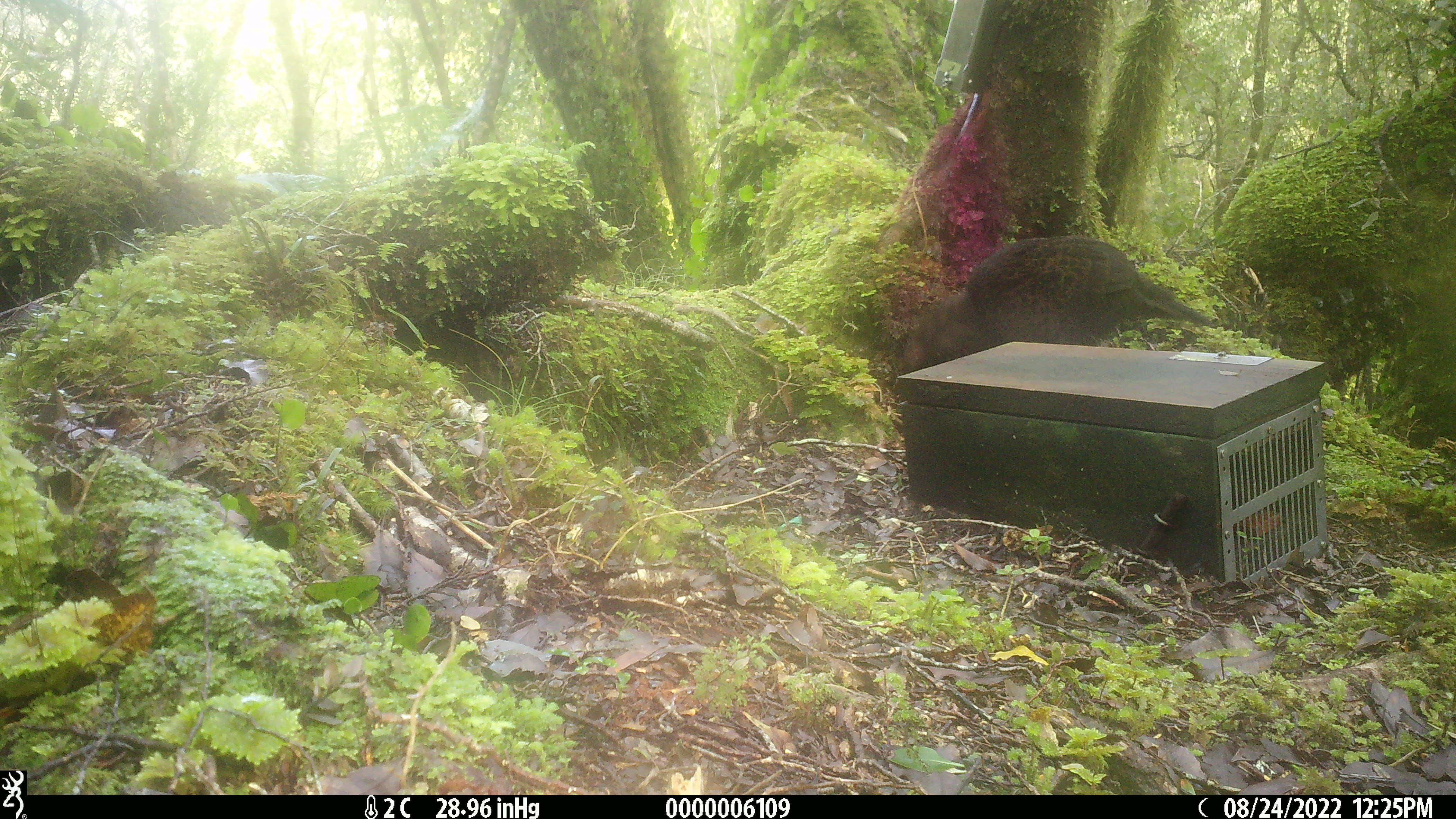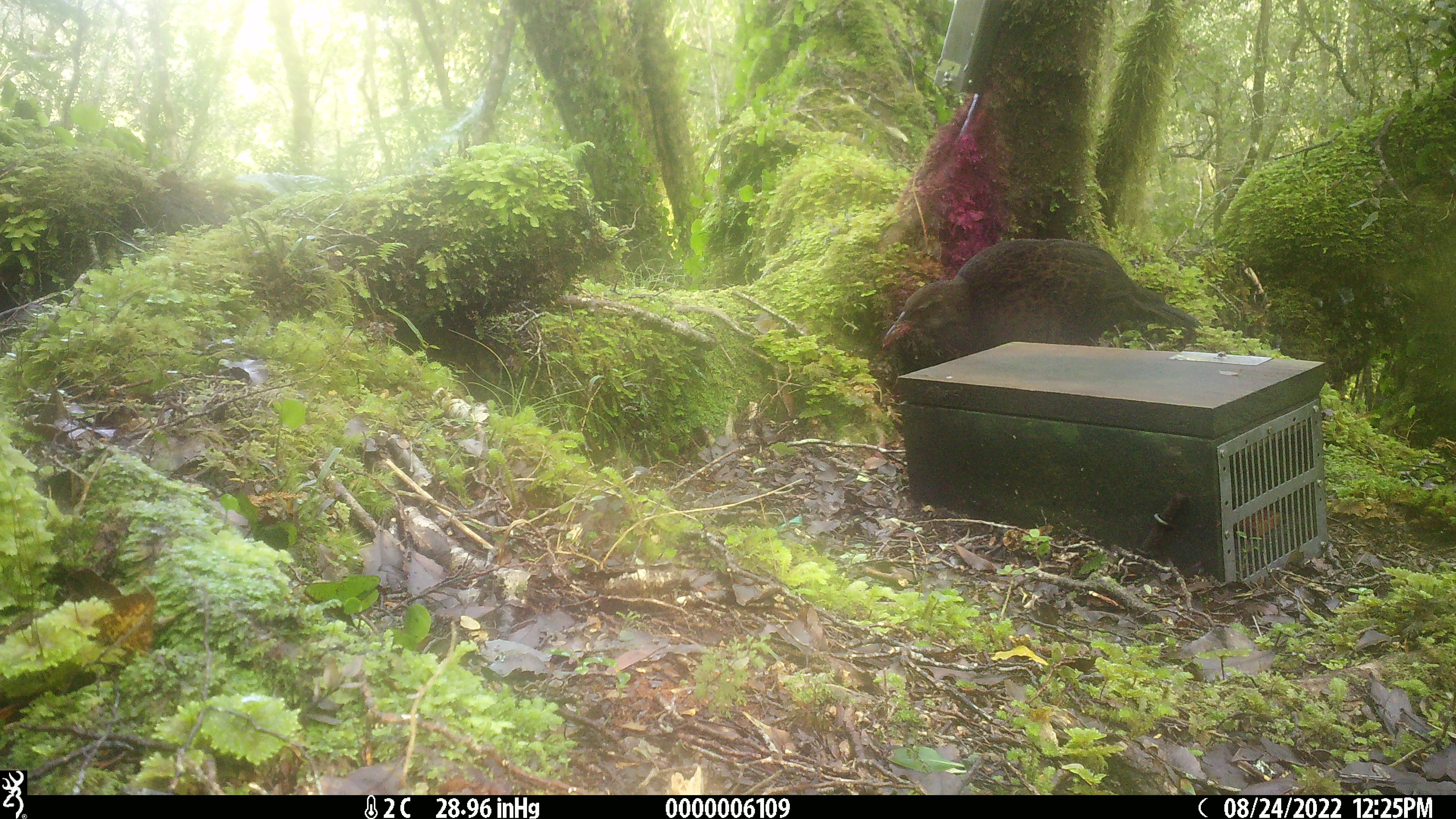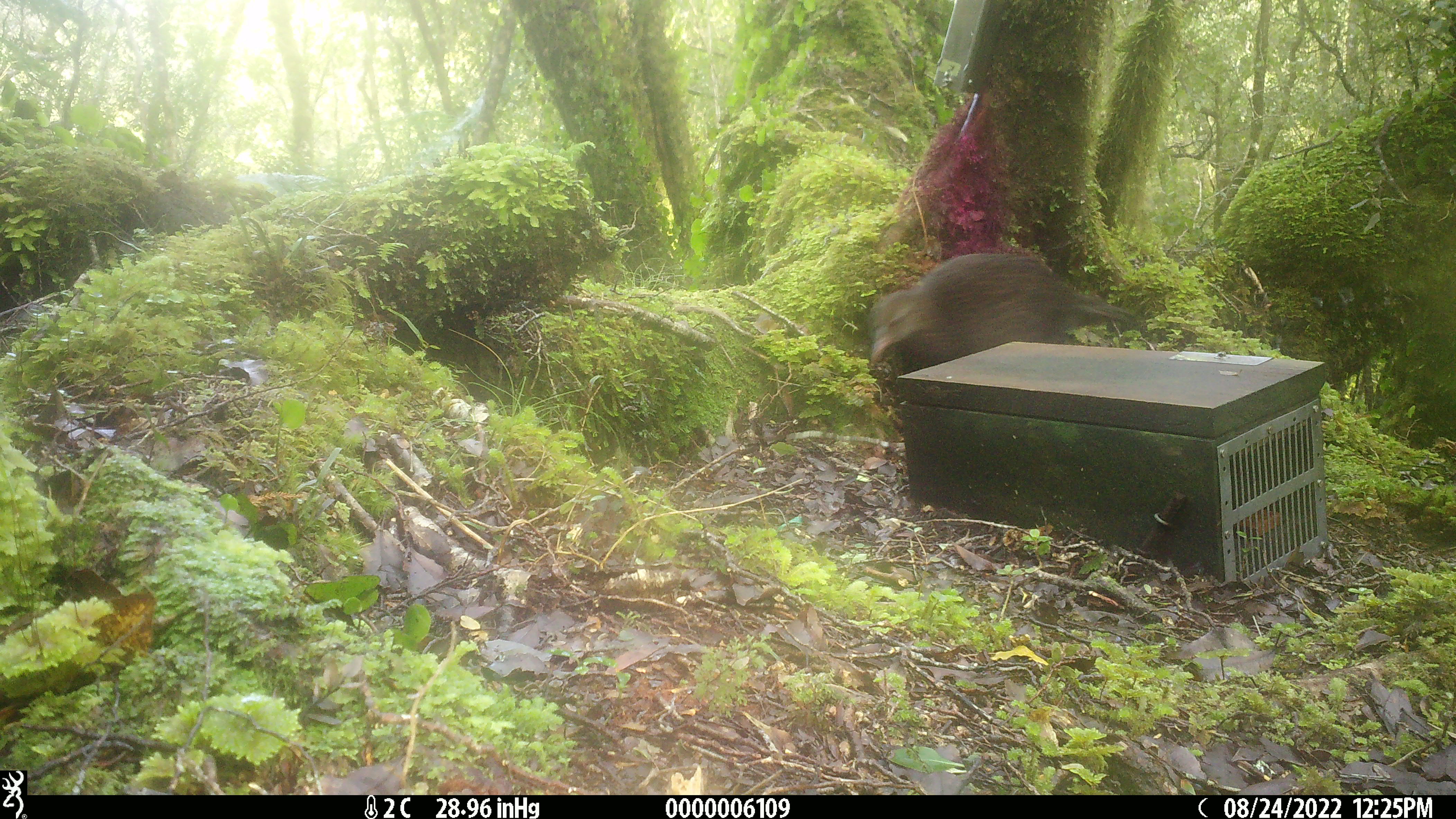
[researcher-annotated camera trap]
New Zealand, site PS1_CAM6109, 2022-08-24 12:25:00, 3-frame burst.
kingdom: Animalia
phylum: Chordata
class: Aves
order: Gruiformes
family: Rallidae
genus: Gallirallus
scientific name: Gallirallus australis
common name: weka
Weka (Gallirallus australis).